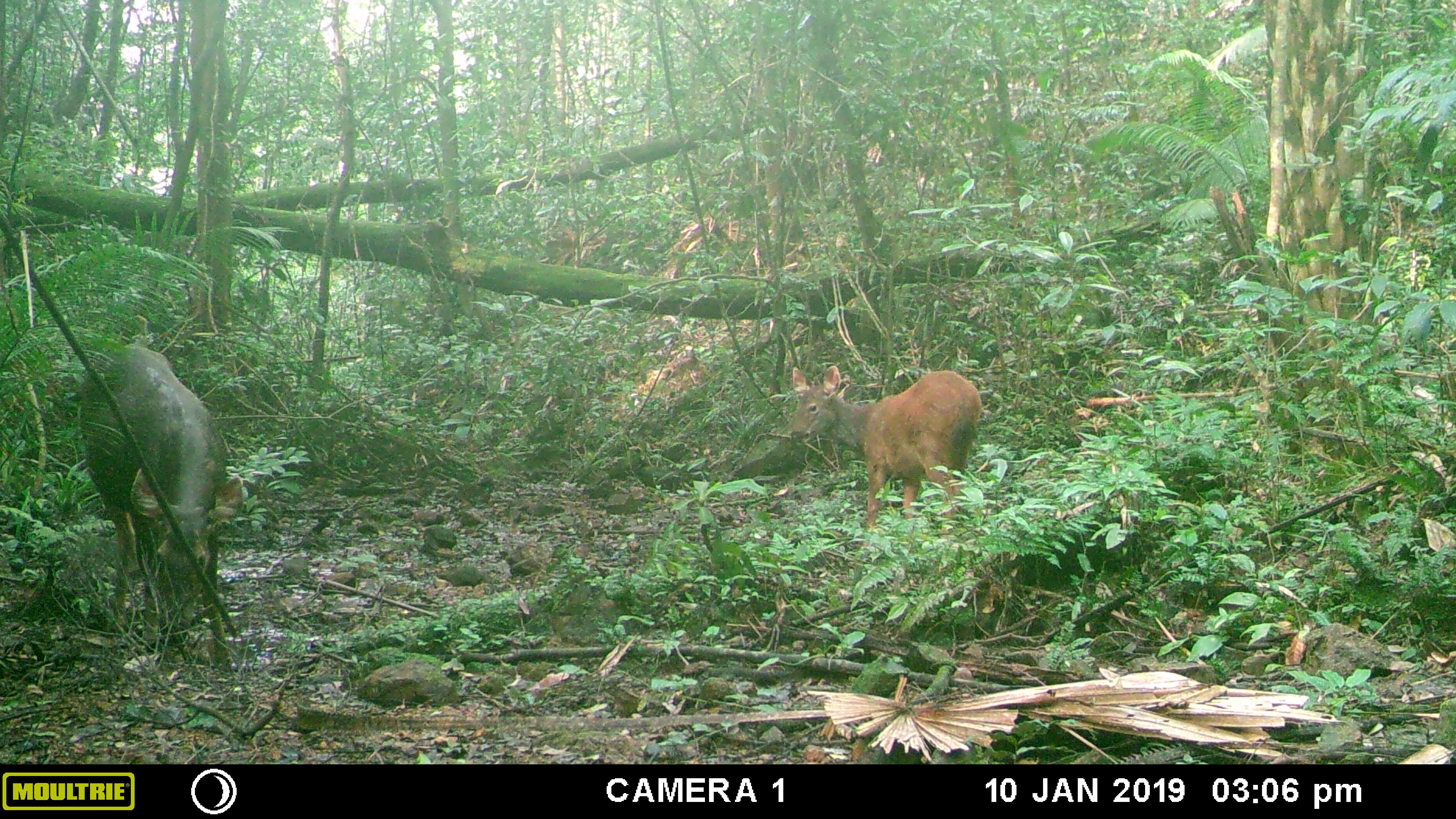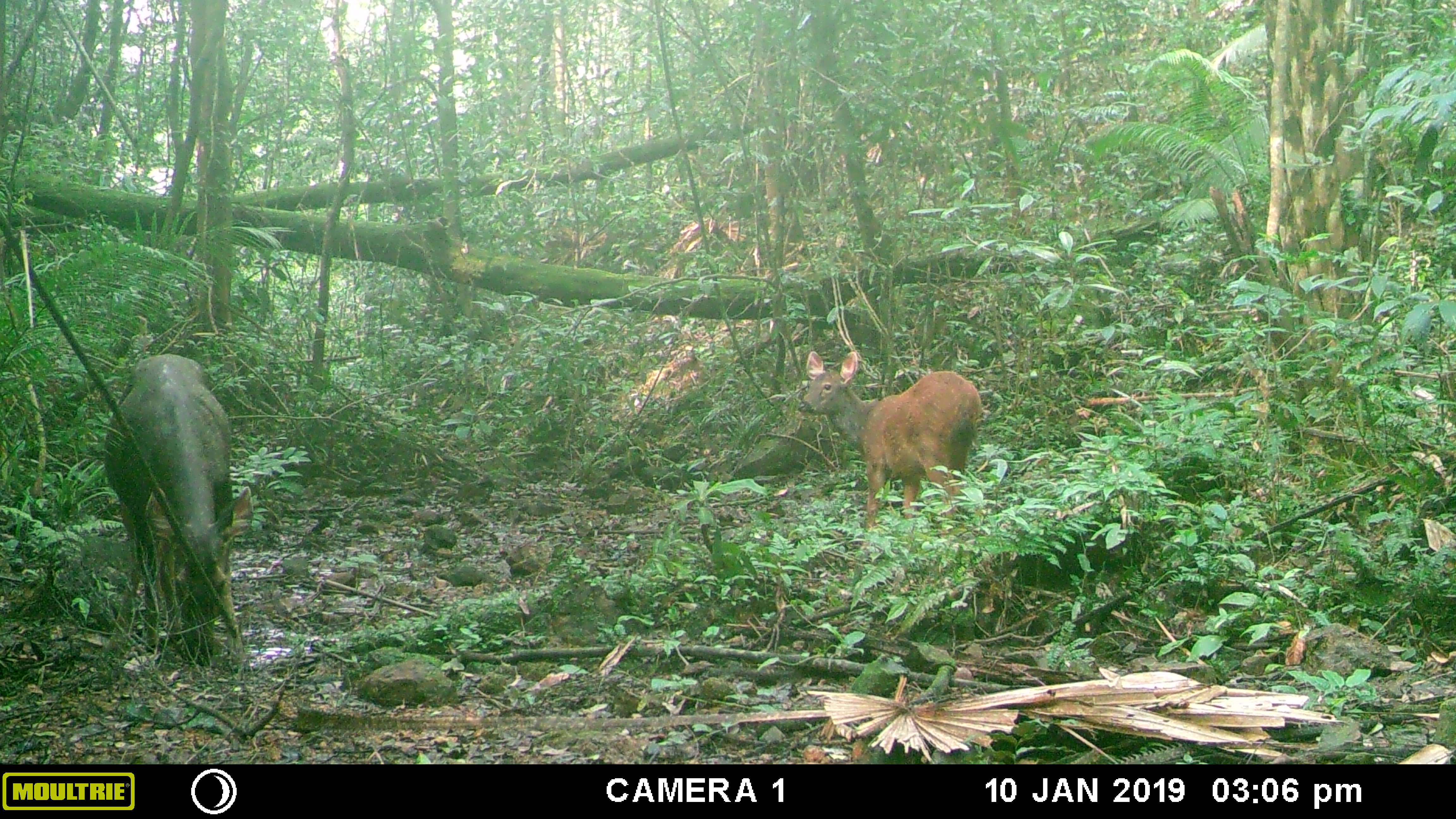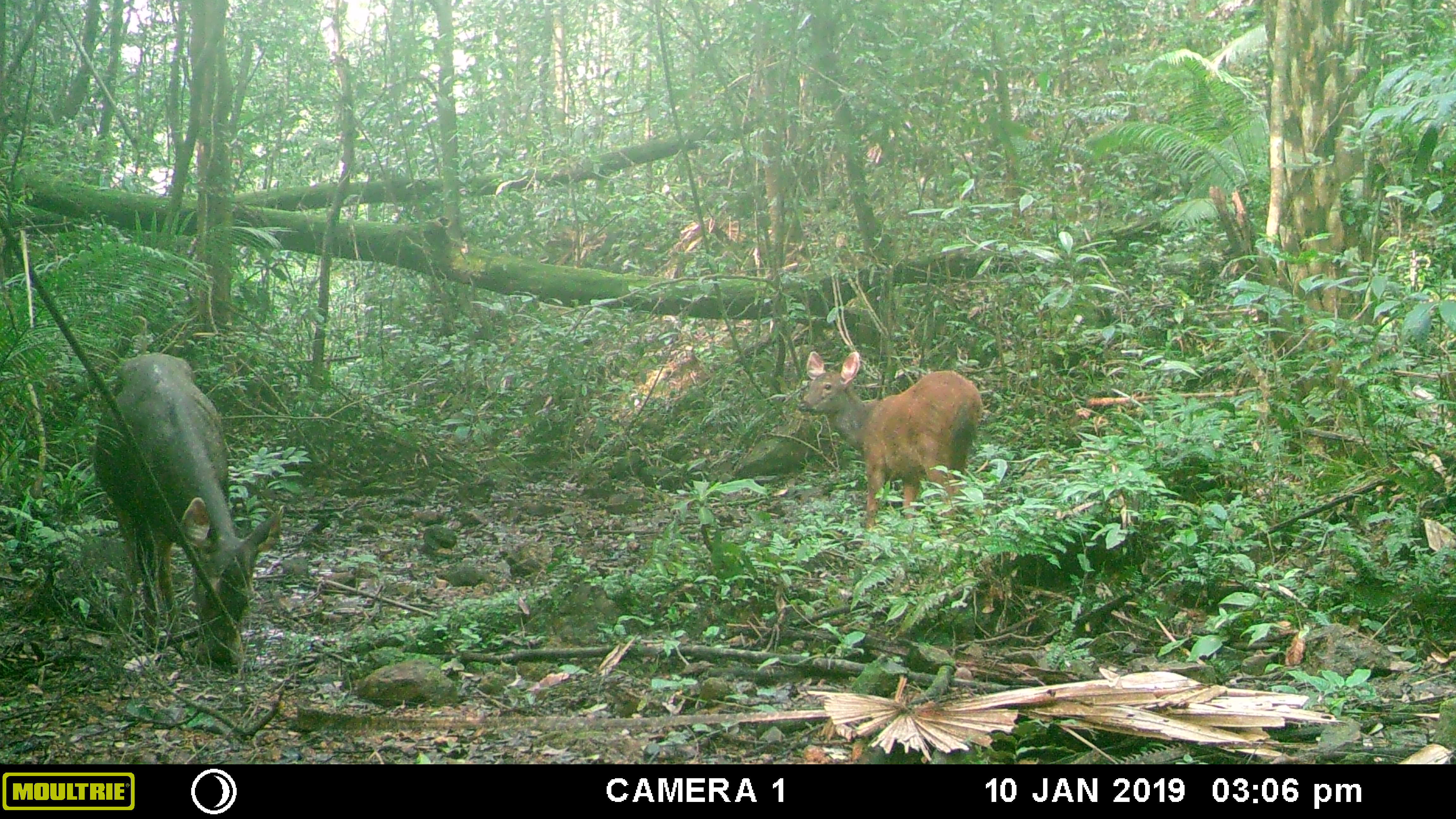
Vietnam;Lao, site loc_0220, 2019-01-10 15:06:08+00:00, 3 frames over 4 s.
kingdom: Animalia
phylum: Chordata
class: Mammalia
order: Artiodactyla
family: Cervidae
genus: Rusa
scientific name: Rusa unicolor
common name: sambar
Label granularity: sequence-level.